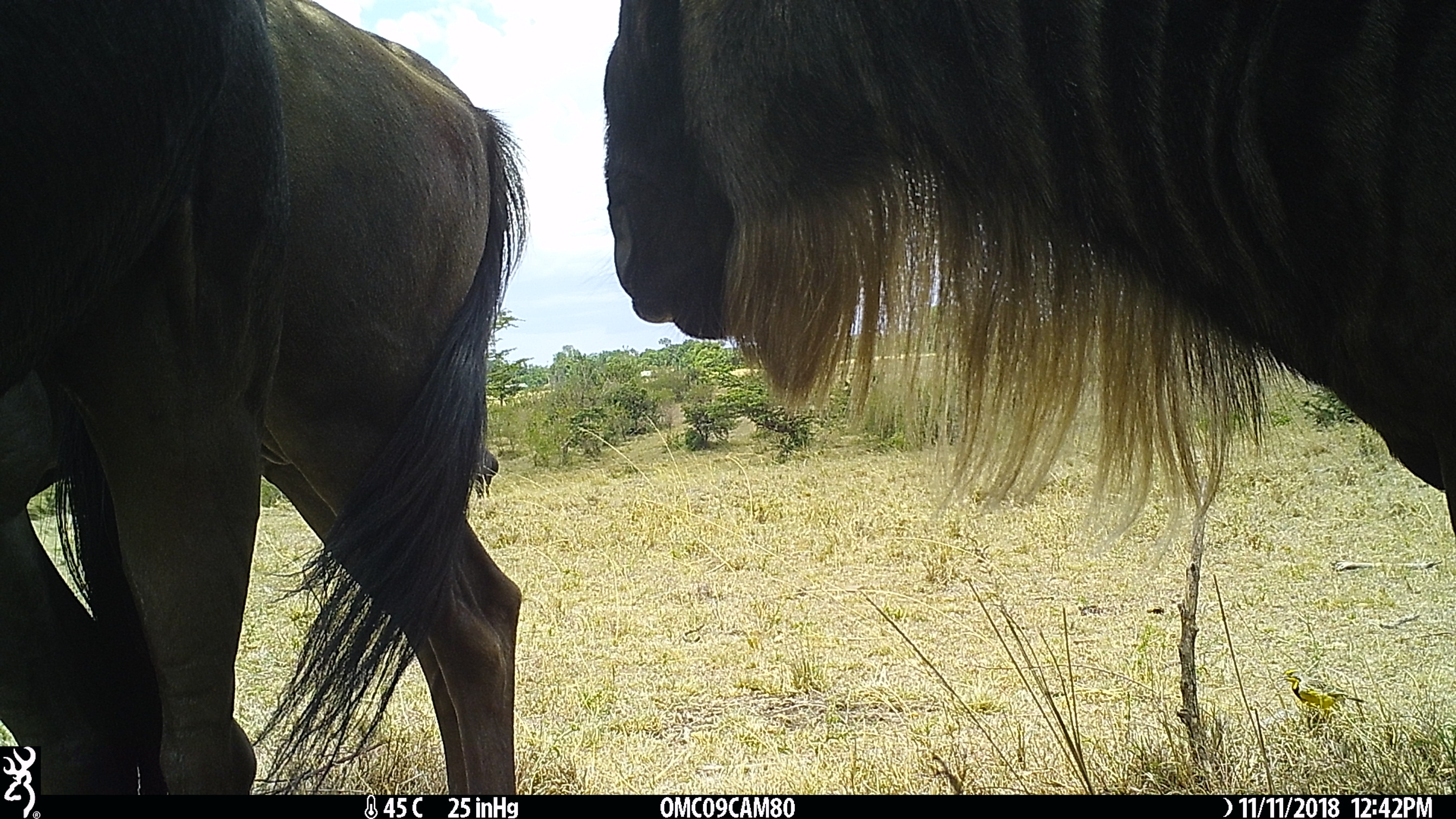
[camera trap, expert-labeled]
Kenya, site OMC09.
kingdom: Animalia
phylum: Chordata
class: Mammalia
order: Artiodactyla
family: Bovidae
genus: Connochaetes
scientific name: Connochaetes taurinus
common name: blue wildebeest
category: wildebeest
Wildebeest (blue wildebeest) (Connochaetes taurinus).